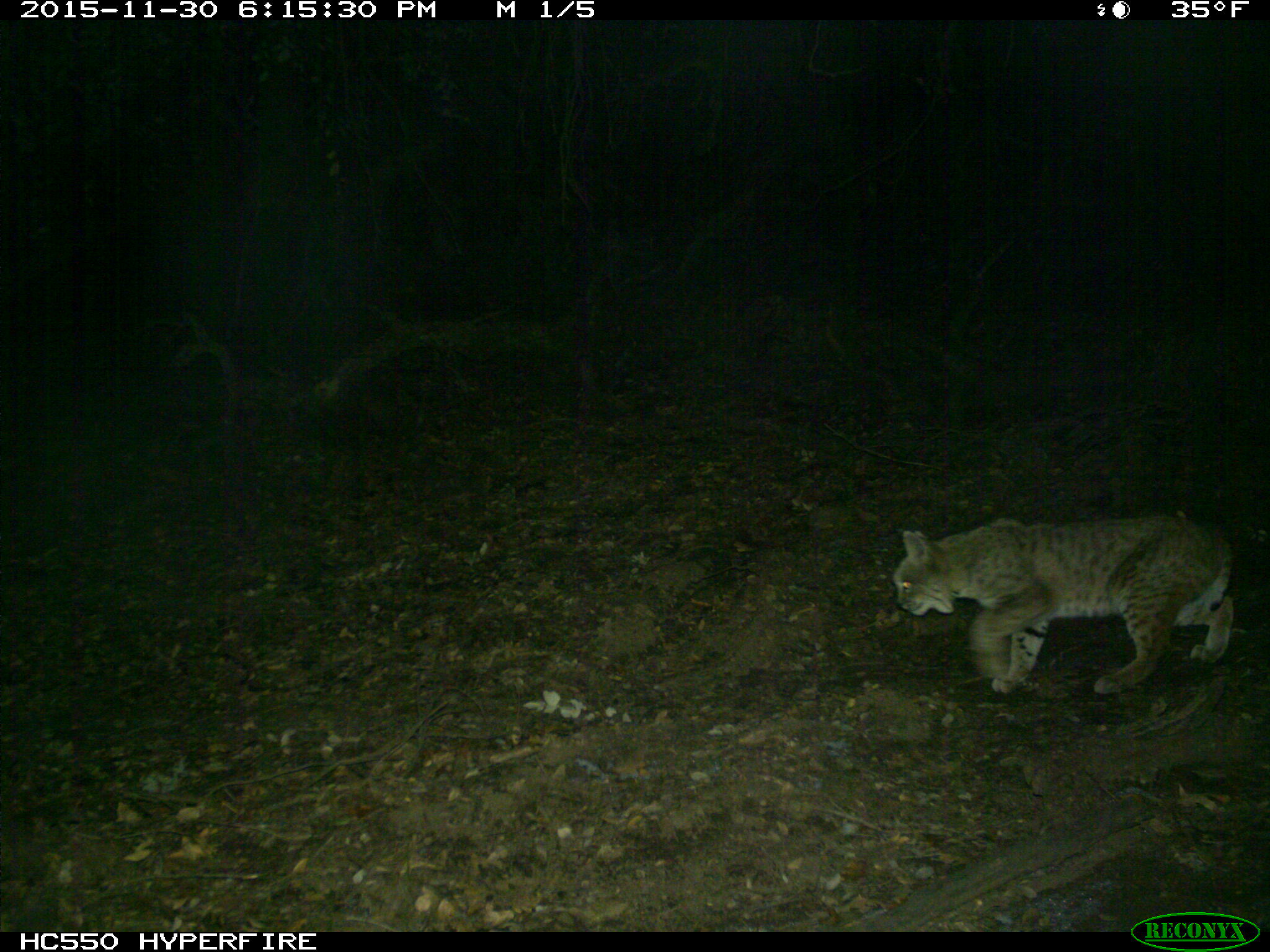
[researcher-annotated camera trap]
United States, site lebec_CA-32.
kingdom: Animalia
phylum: Chordata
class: Mammalia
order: Carnivora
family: Felidae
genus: Lynx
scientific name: Lynx rufus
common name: bobcat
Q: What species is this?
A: Lynx rufus (bobcat).